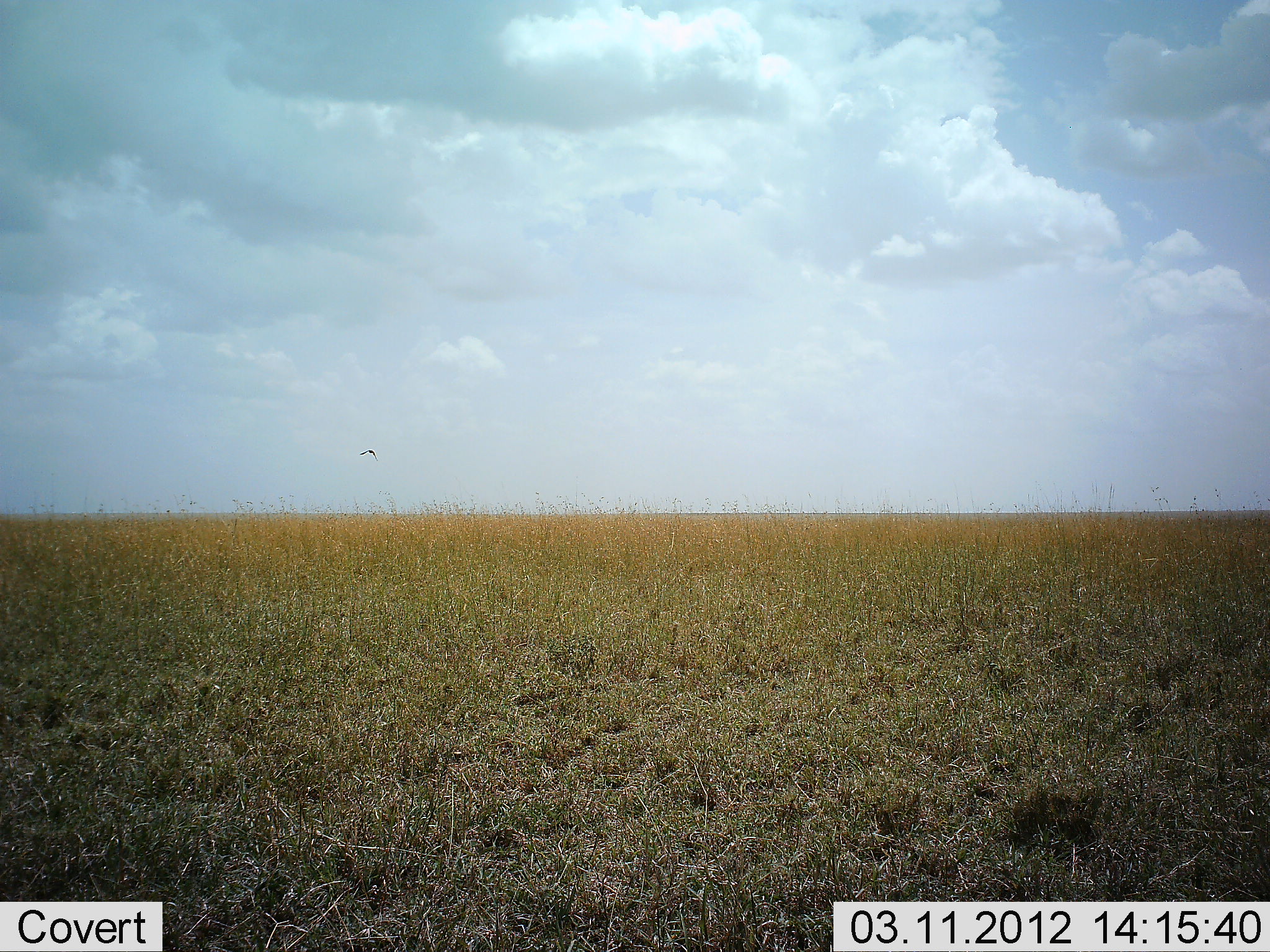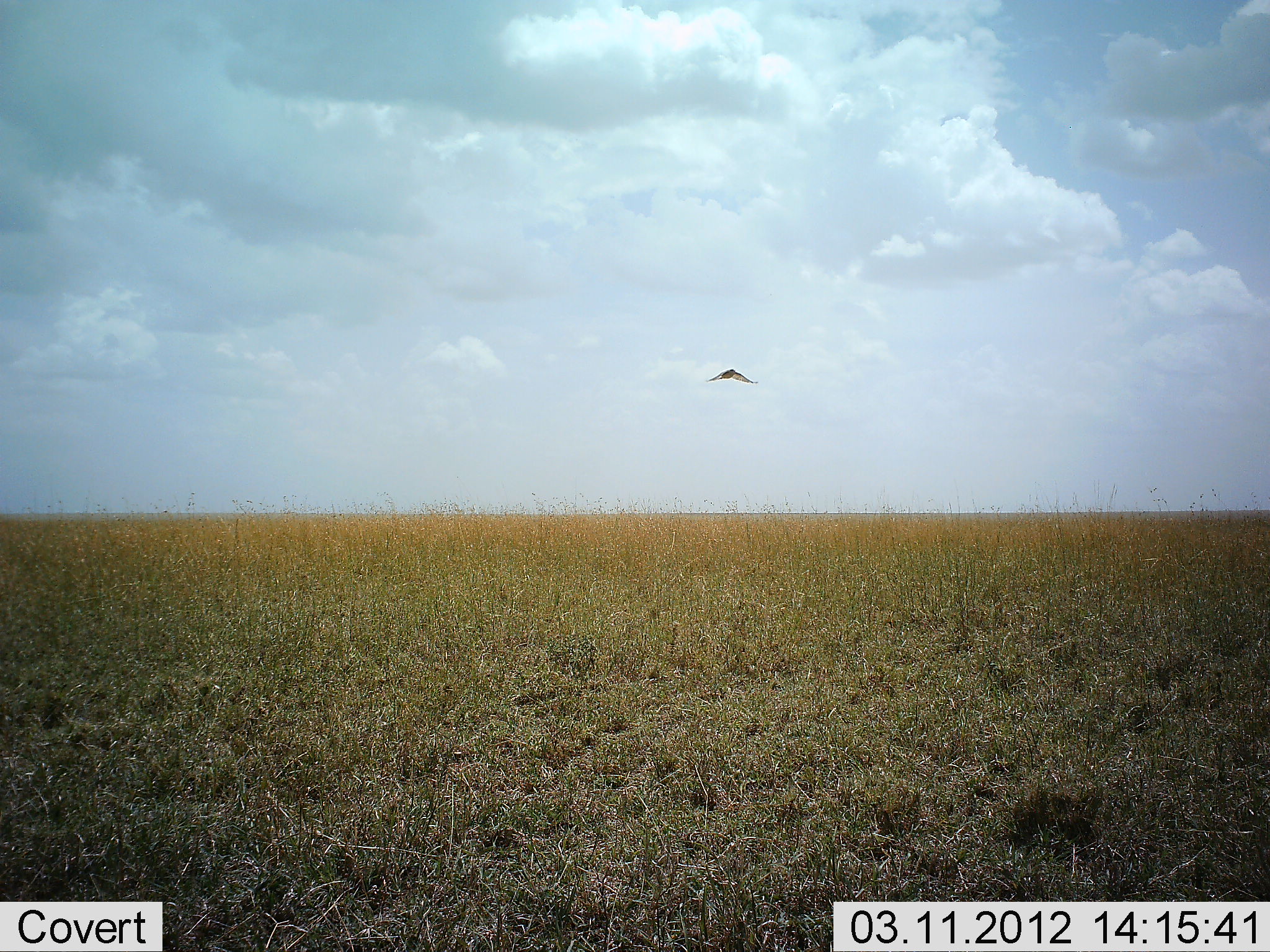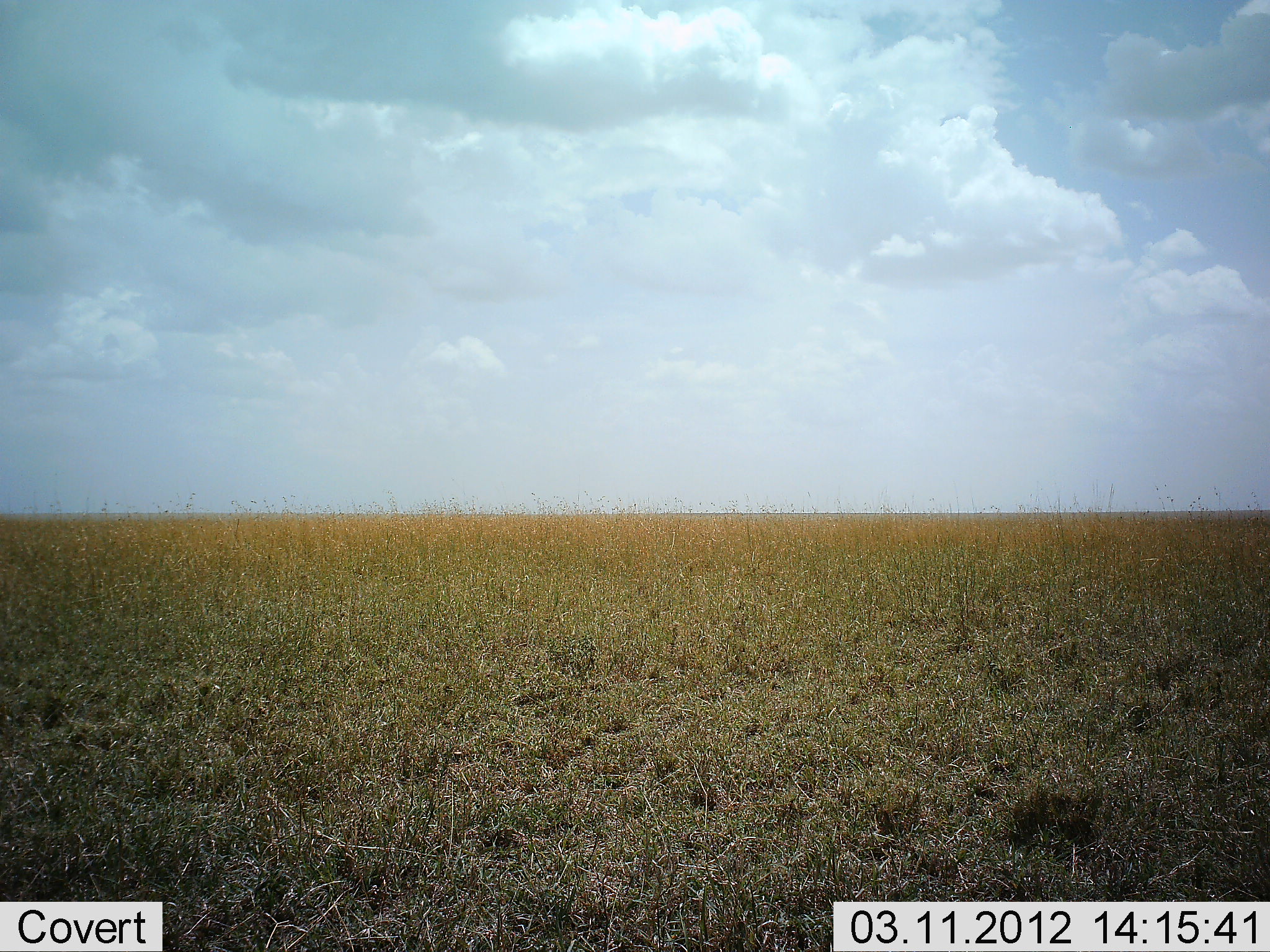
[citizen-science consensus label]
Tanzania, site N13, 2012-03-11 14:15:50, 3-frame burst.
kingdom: Animalia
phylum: Chordata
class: Aves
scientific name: Aves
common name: bird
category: otherbird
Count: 1.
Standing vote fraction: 0%.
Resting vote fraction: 0%.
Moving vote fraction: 100%.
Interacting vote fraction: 0%.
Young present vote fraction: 0%.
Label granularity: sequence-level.